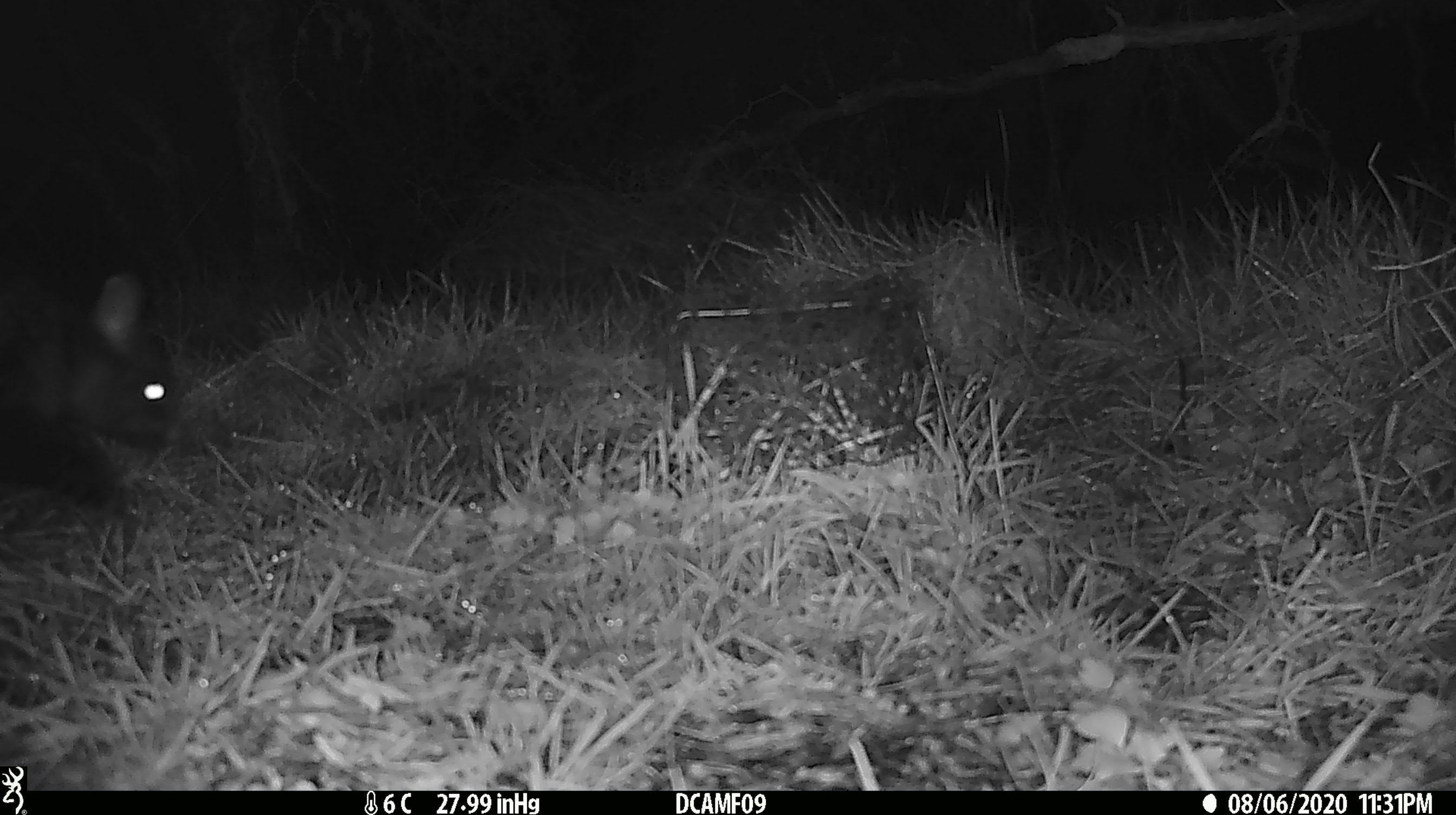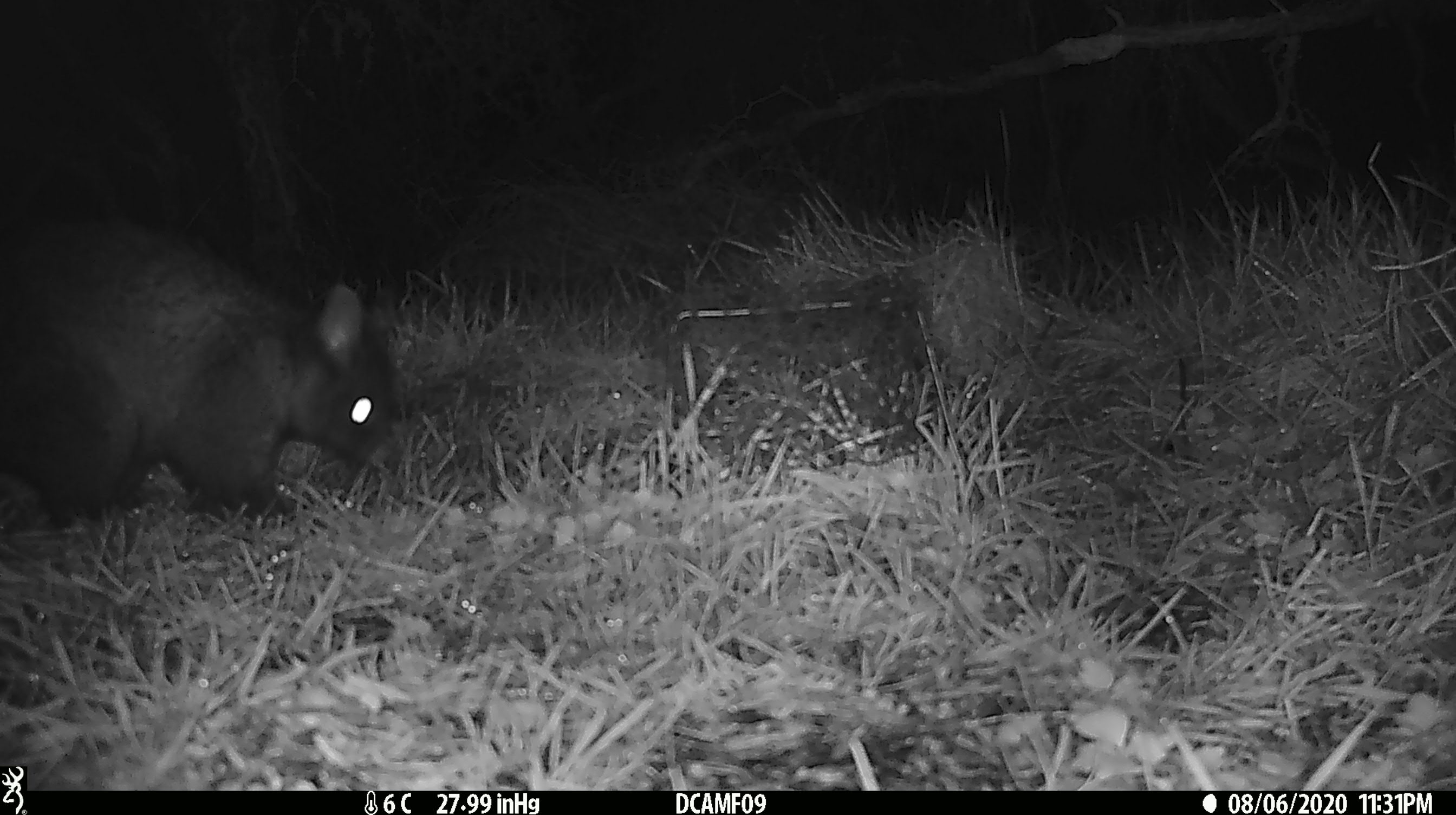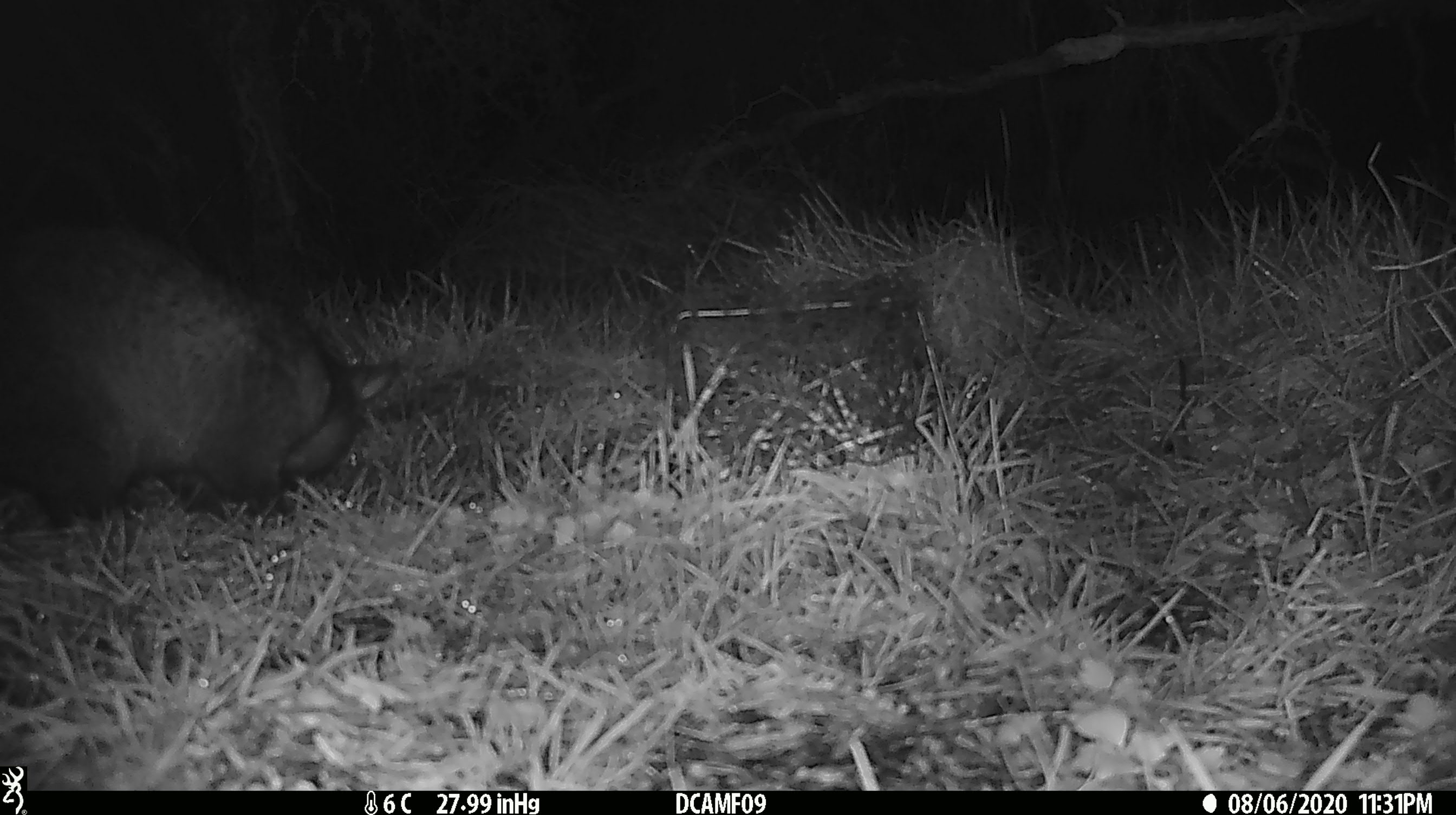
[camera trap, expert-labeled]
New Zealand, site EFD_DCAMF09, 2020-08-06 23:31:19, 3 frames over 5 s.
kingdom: Animalia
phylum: Chordata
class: Mammalia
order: Diprotodontia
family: Phalangeridae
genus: Trichosurus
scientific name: Trichosurus vulpecula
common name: common brushtail possum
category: possum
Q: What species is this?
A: Possum (common brushtail possum) (Trichosurus vulpecula).